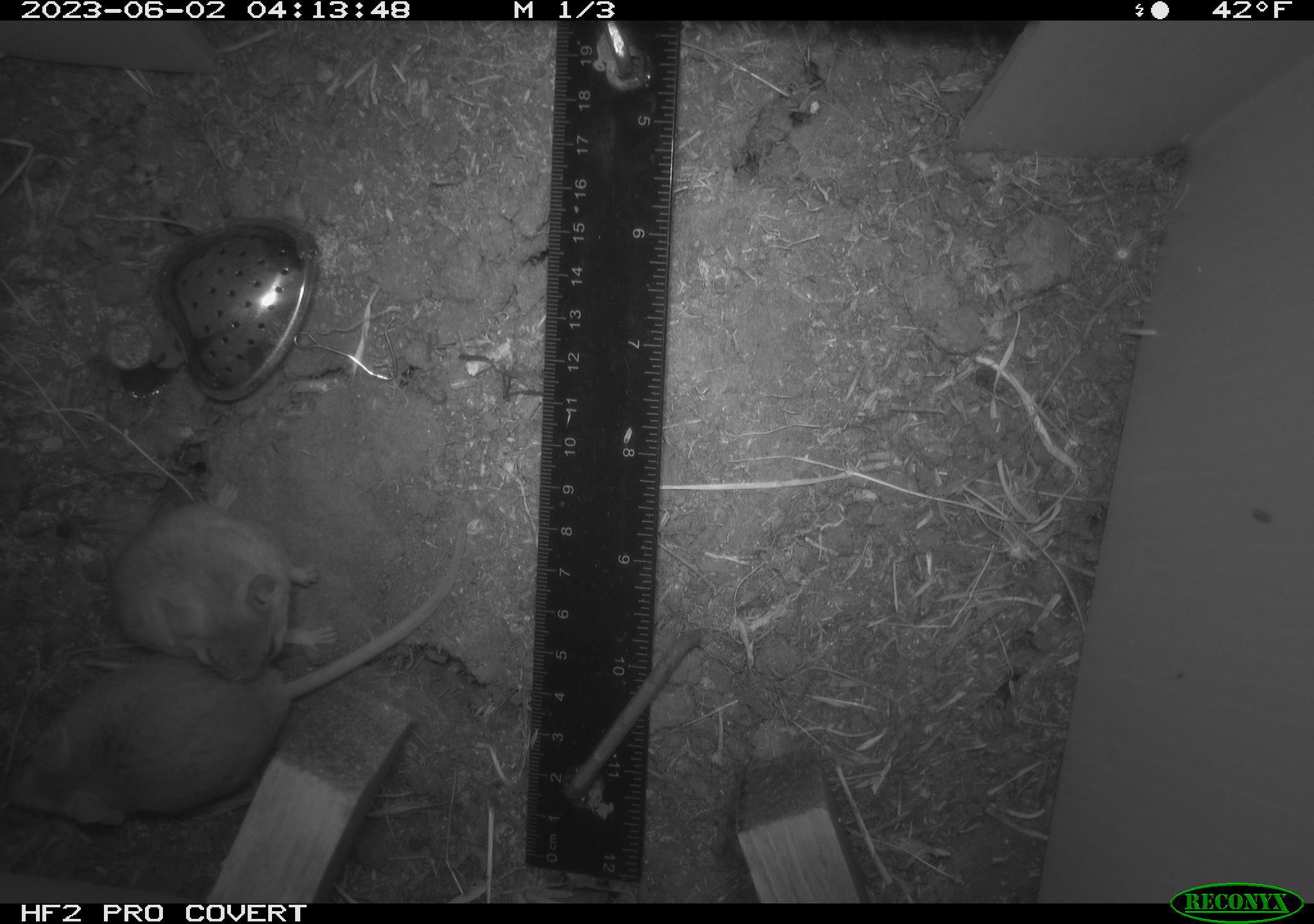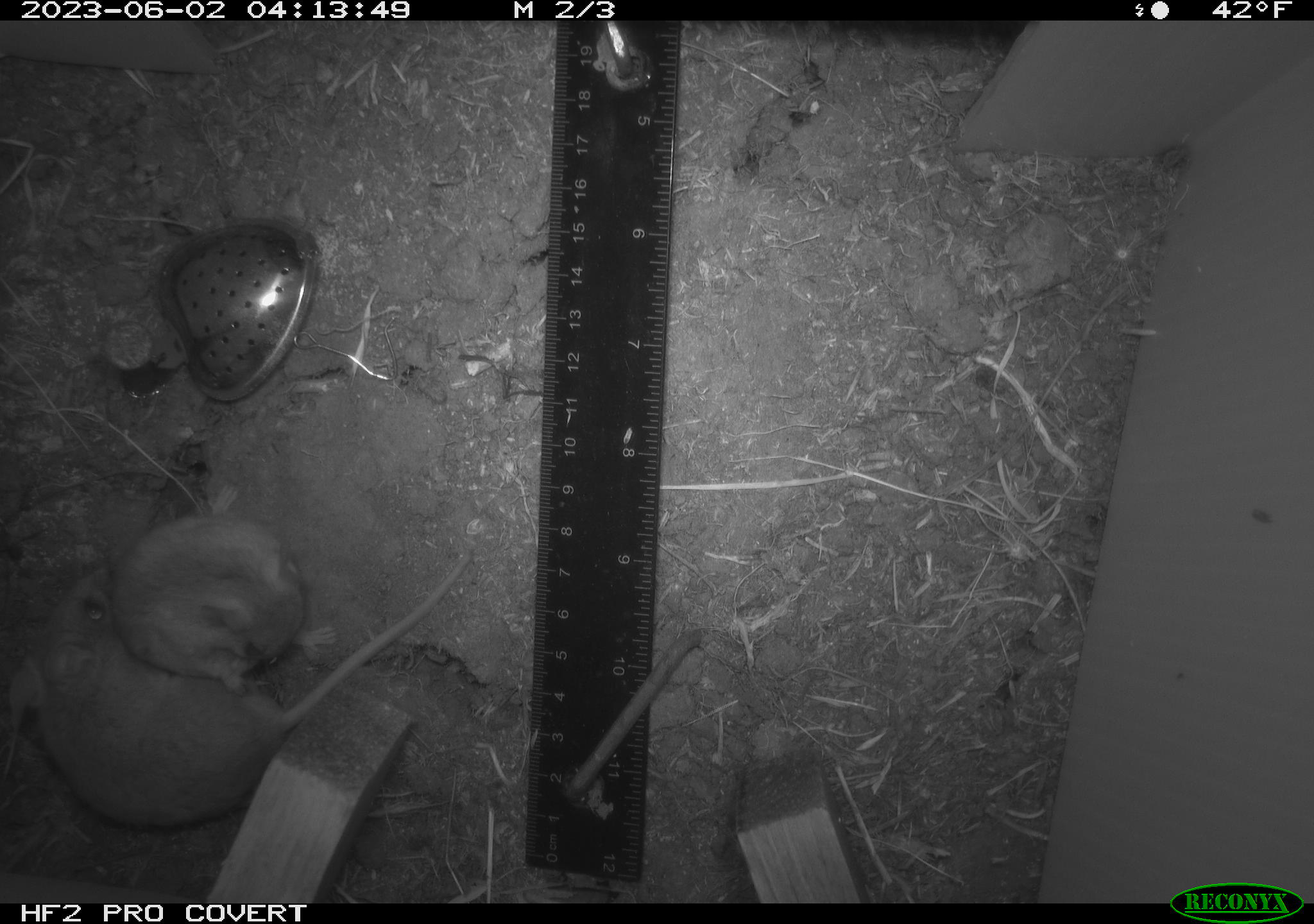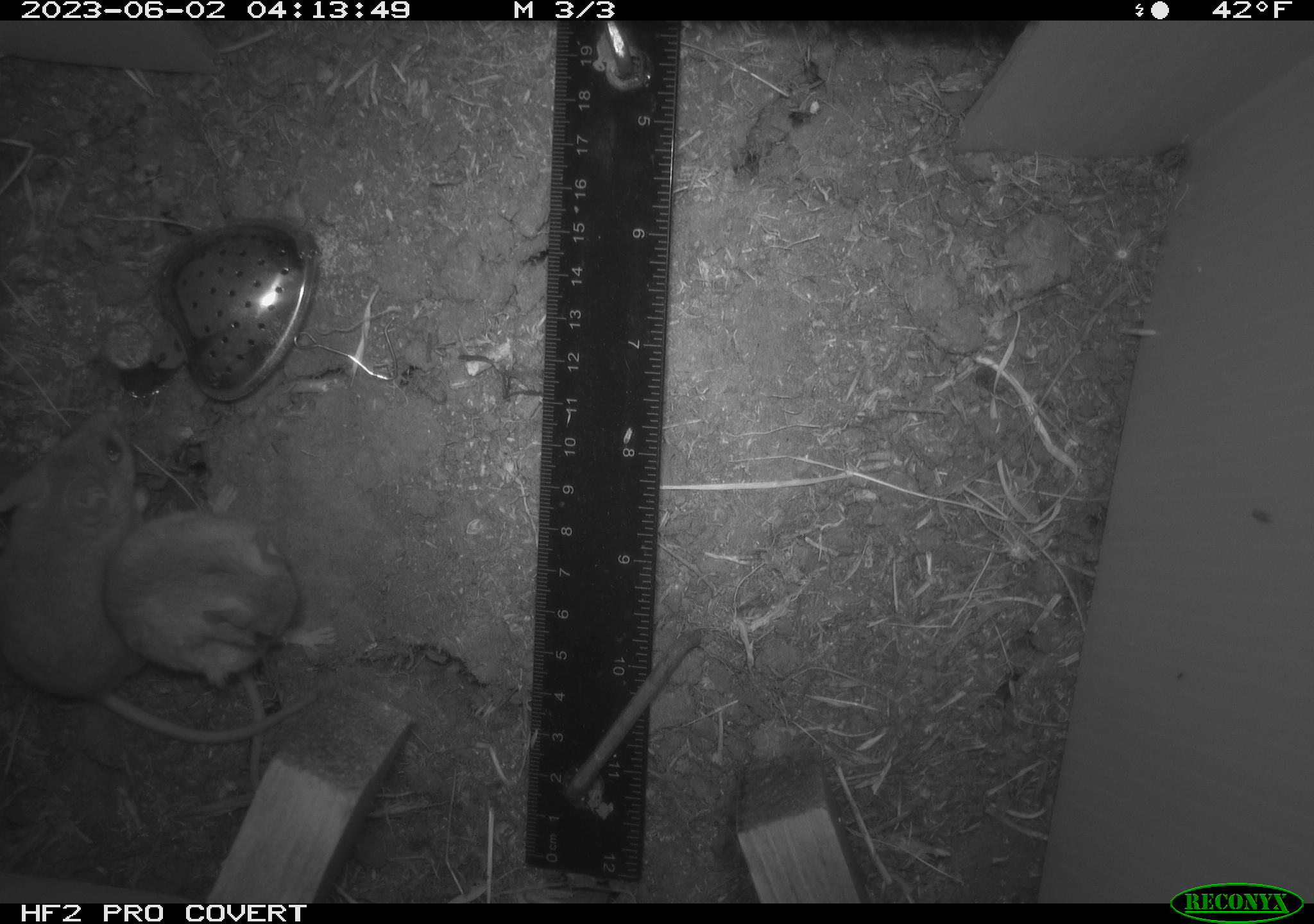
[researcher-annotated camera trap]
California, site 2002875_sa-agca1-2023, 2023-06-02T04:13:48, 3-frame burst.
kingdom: Animalia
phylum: Chordata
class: Mammalia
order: Rodentia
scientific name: Rodentia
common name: mouse species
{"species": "mouse species (Rodentia)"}